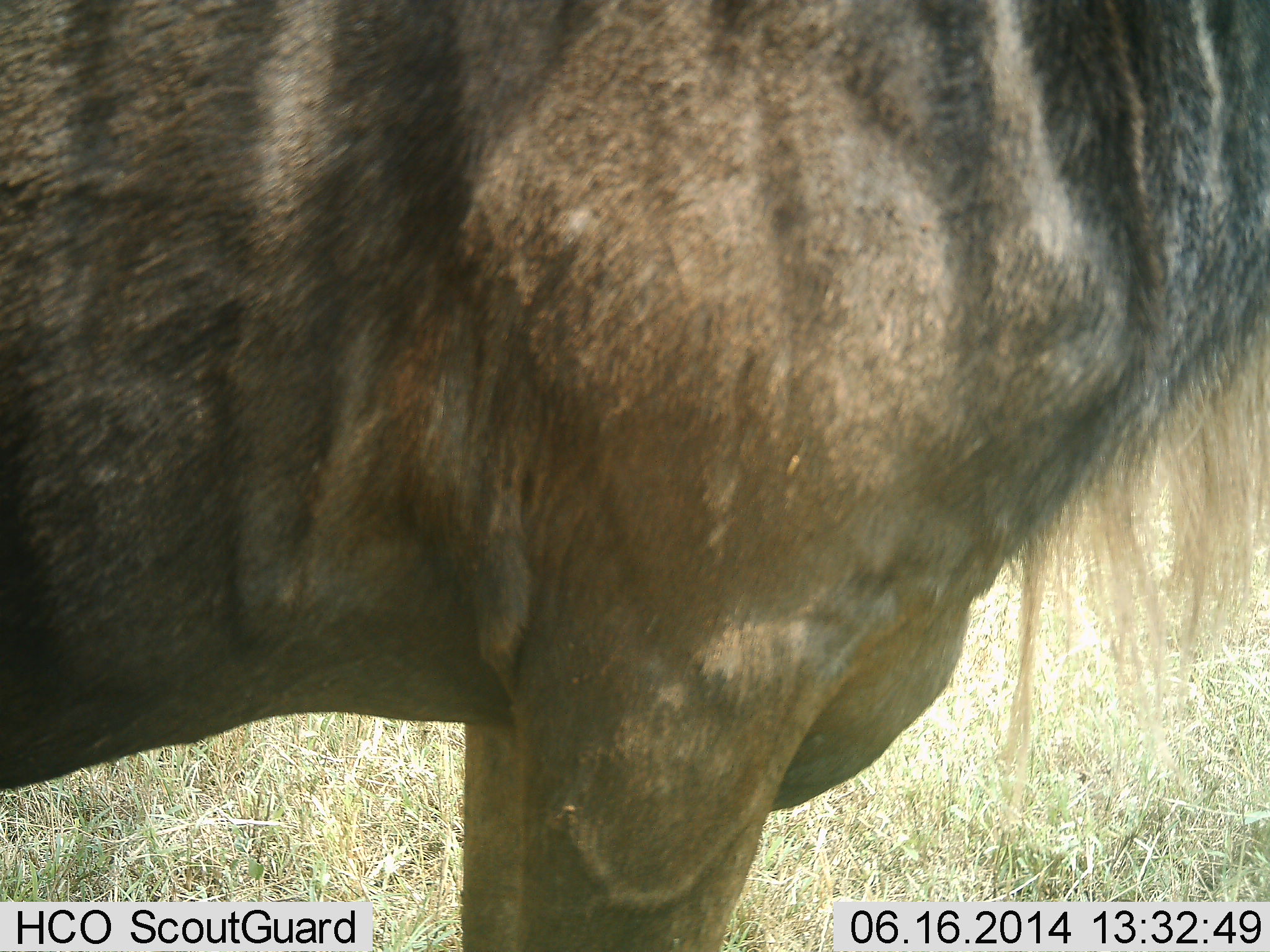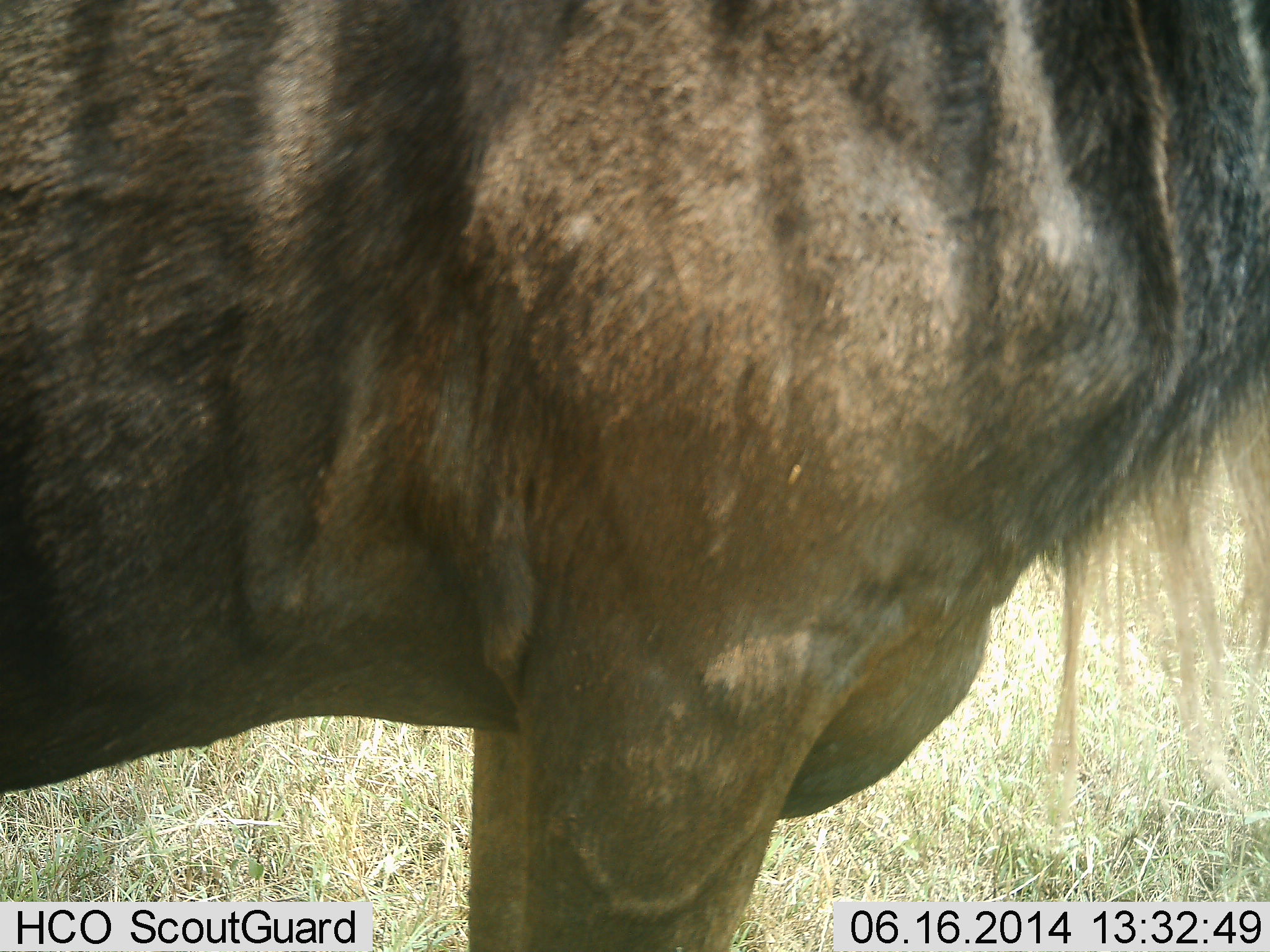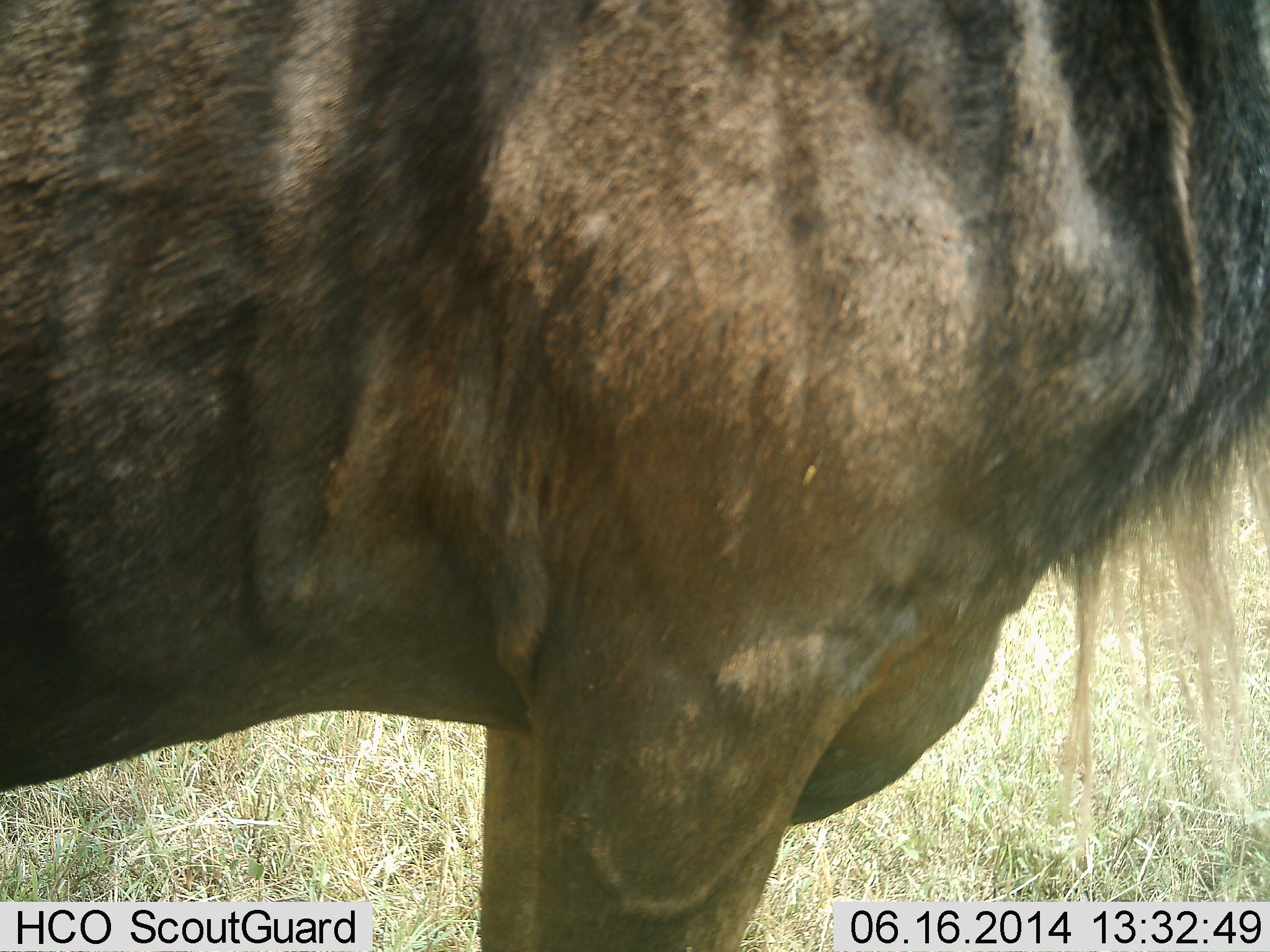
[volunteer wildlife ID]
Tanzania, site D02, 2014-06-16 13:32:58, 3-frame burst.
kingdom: Animalia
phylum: Chordata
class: Mammalia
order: Artiodactyla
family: Bovidae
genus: Connochaetes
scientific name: Connochaetes taurinus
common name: blue wildebeest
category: wildebeest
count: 1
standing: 100%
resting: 0%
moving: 0%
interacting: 0%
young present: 0%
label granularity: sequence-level